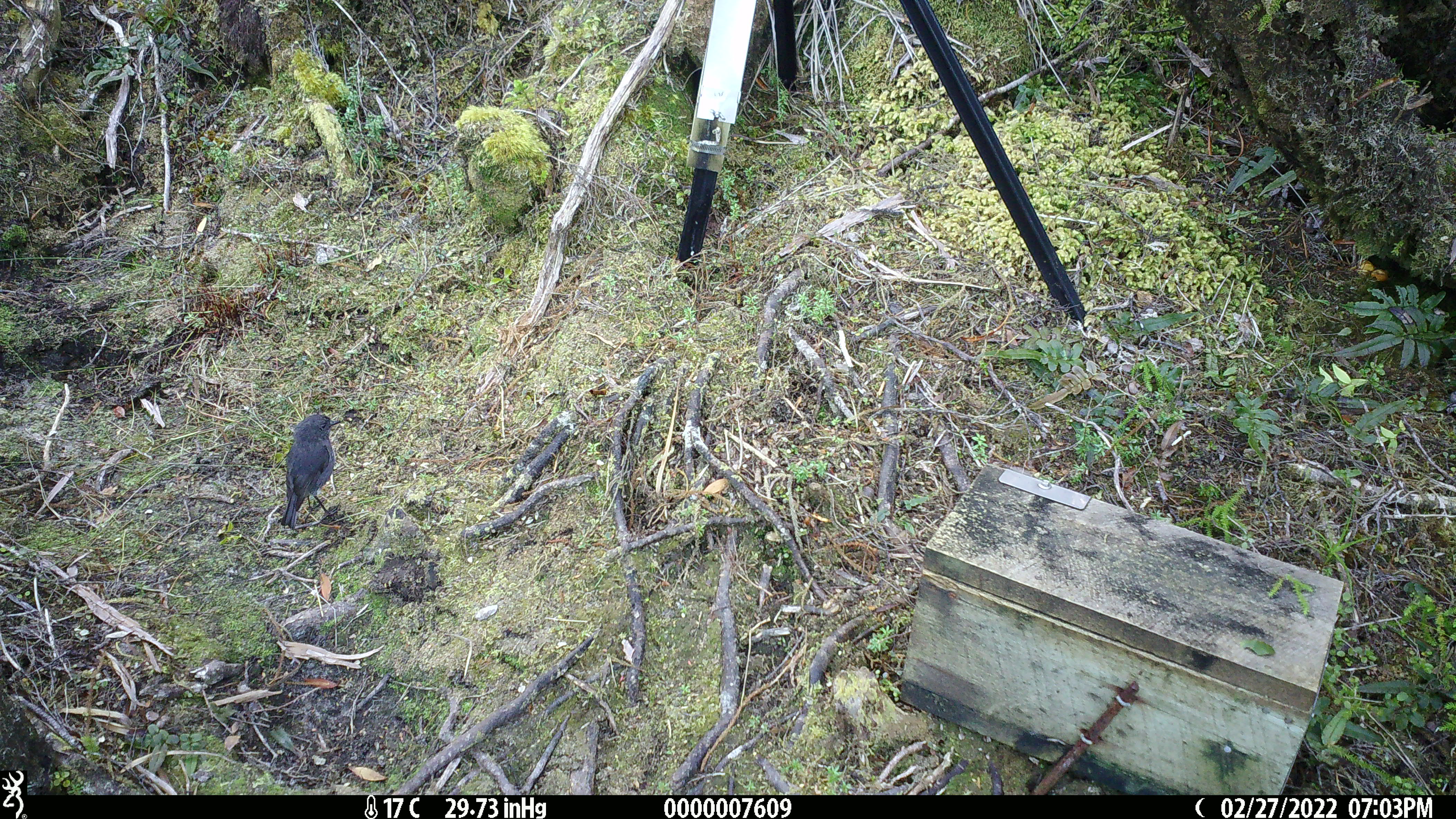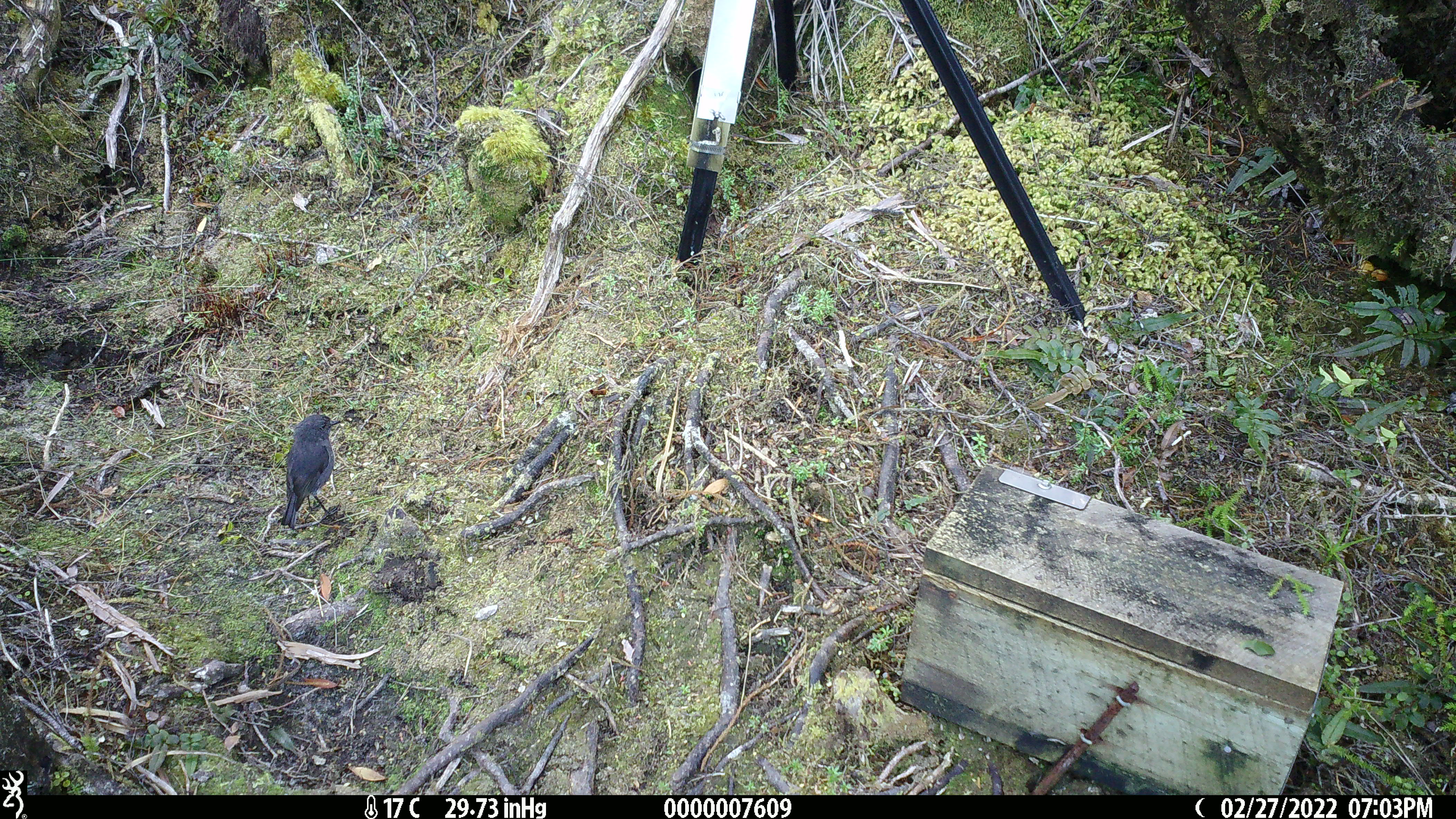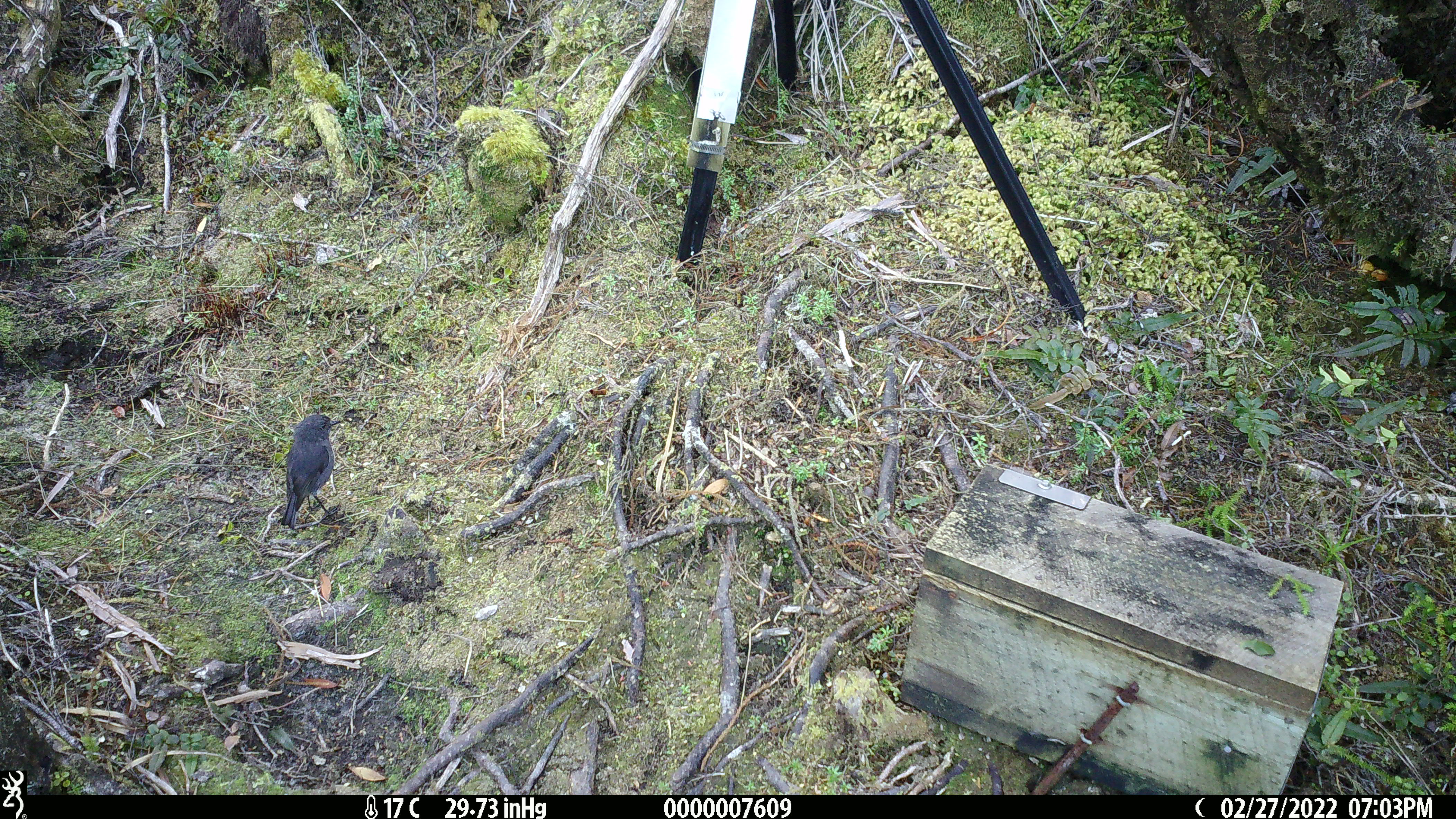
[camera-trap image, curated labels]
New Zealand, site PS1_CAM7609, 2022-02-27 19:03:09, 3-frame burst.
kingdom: Animalia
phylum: Chordata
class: Aves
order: Passeriformes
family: Petroicidae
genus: Petroica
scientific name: Petroica australis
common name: new zealand robin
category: robin